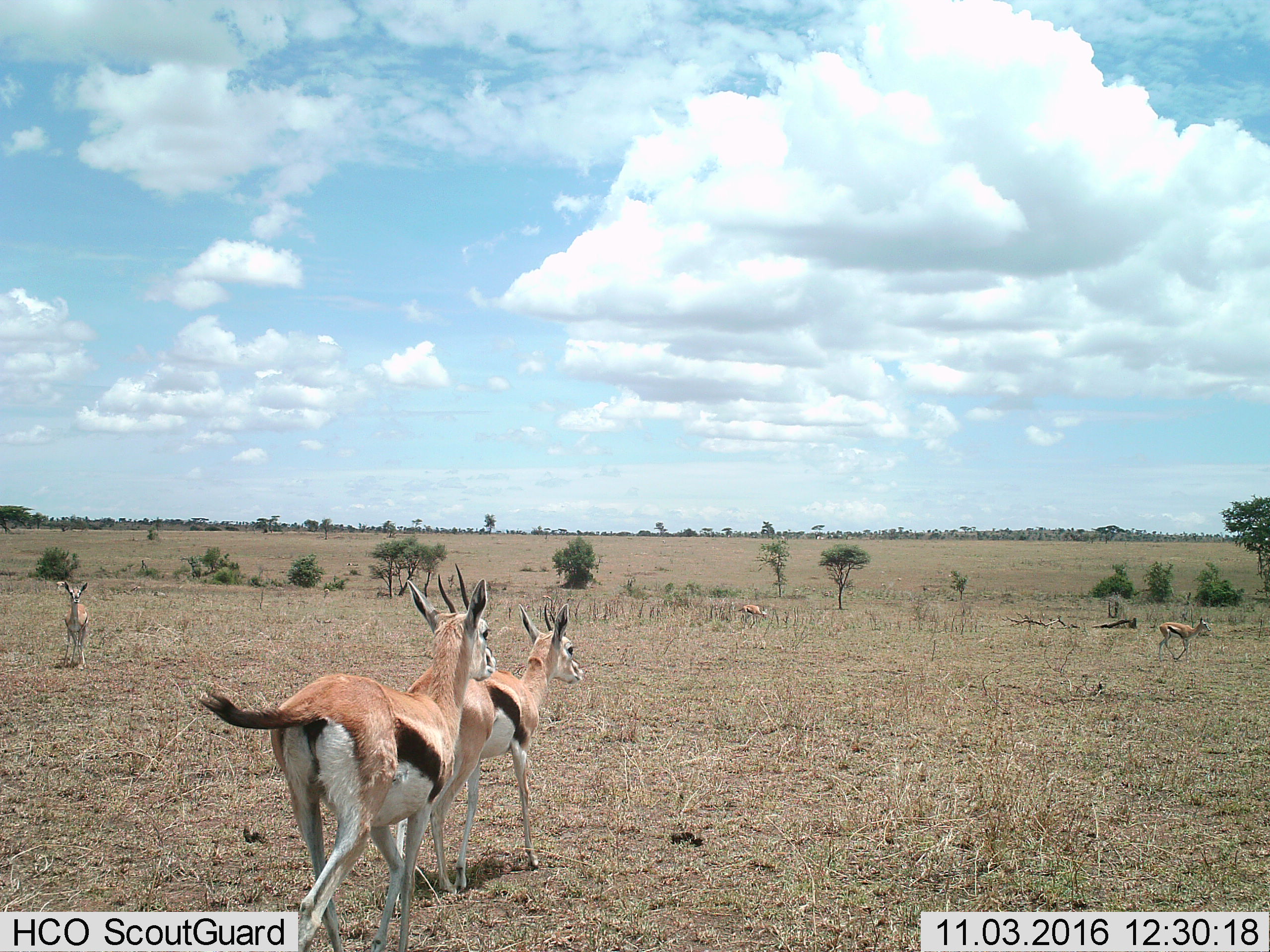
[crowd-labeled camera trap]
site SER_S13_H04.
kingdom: Animalia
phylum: Chordata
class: Mammalia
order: Artiodactyla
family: Bovidae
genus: Eudorcas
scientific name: Eudorcas thomsonii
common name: thomson's gazelle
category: gazellethomsons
Gazellethomsons (thomson's gazelle) (Eudorcas thomsonii), count 5. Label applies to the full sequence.